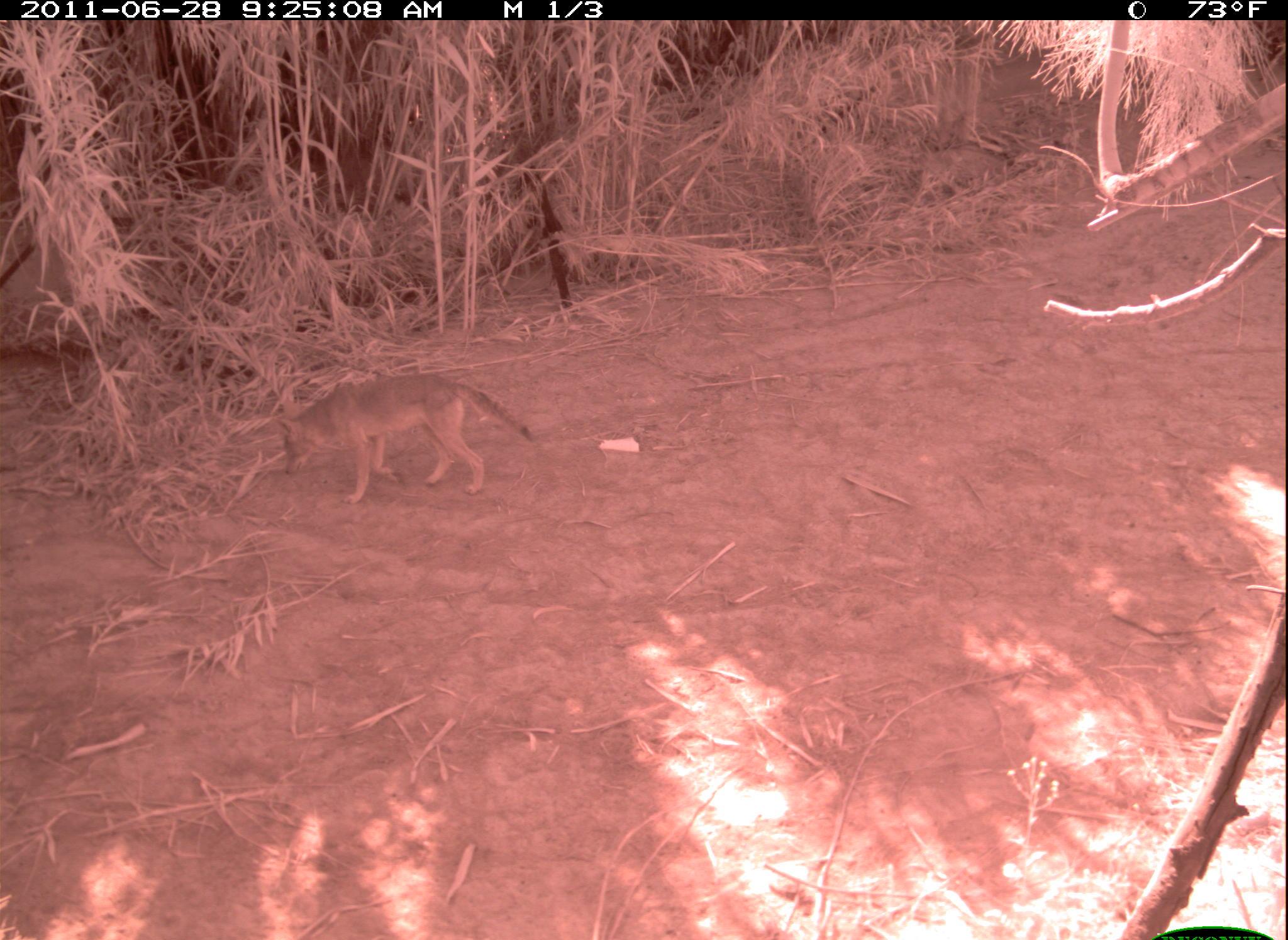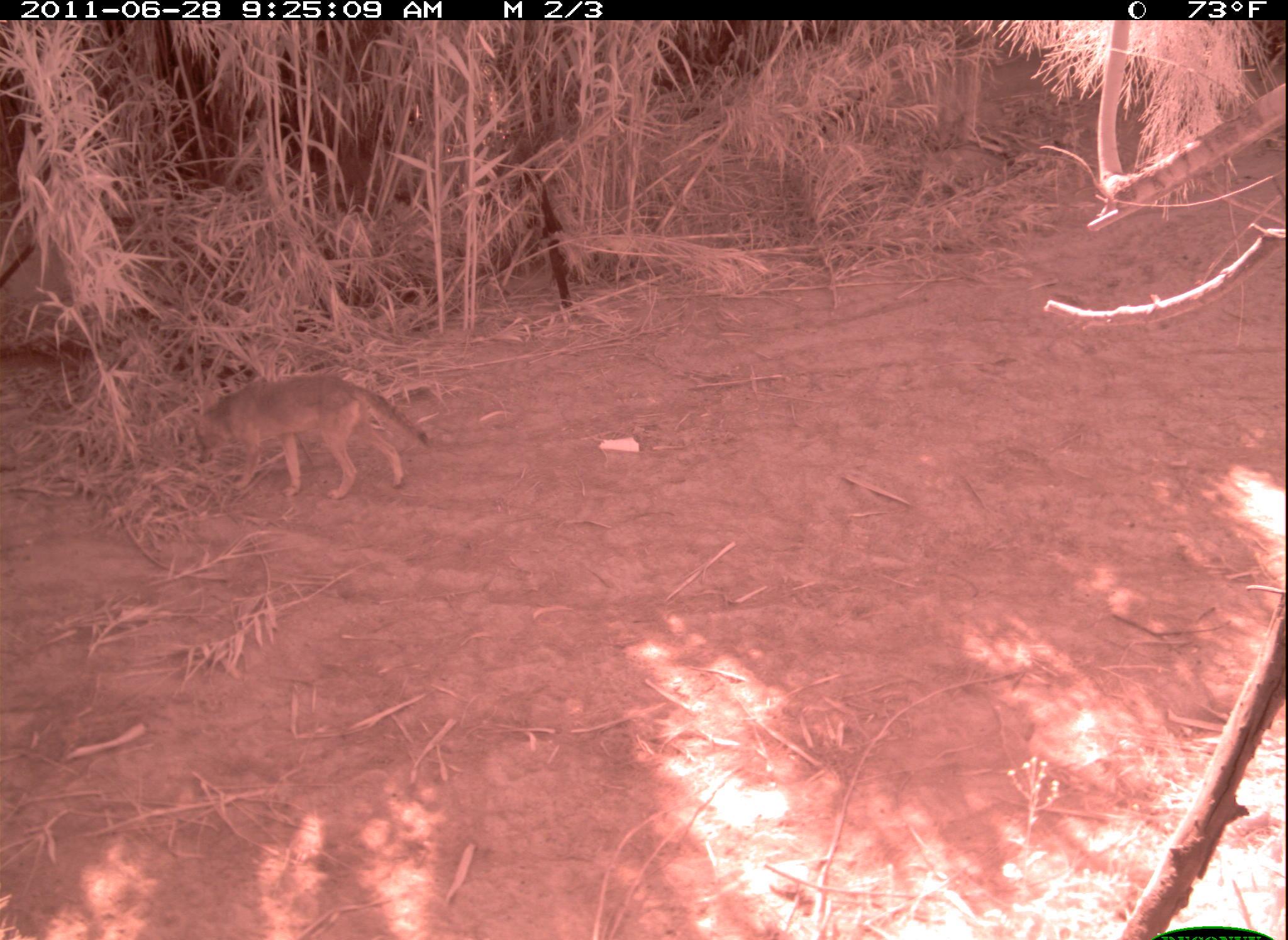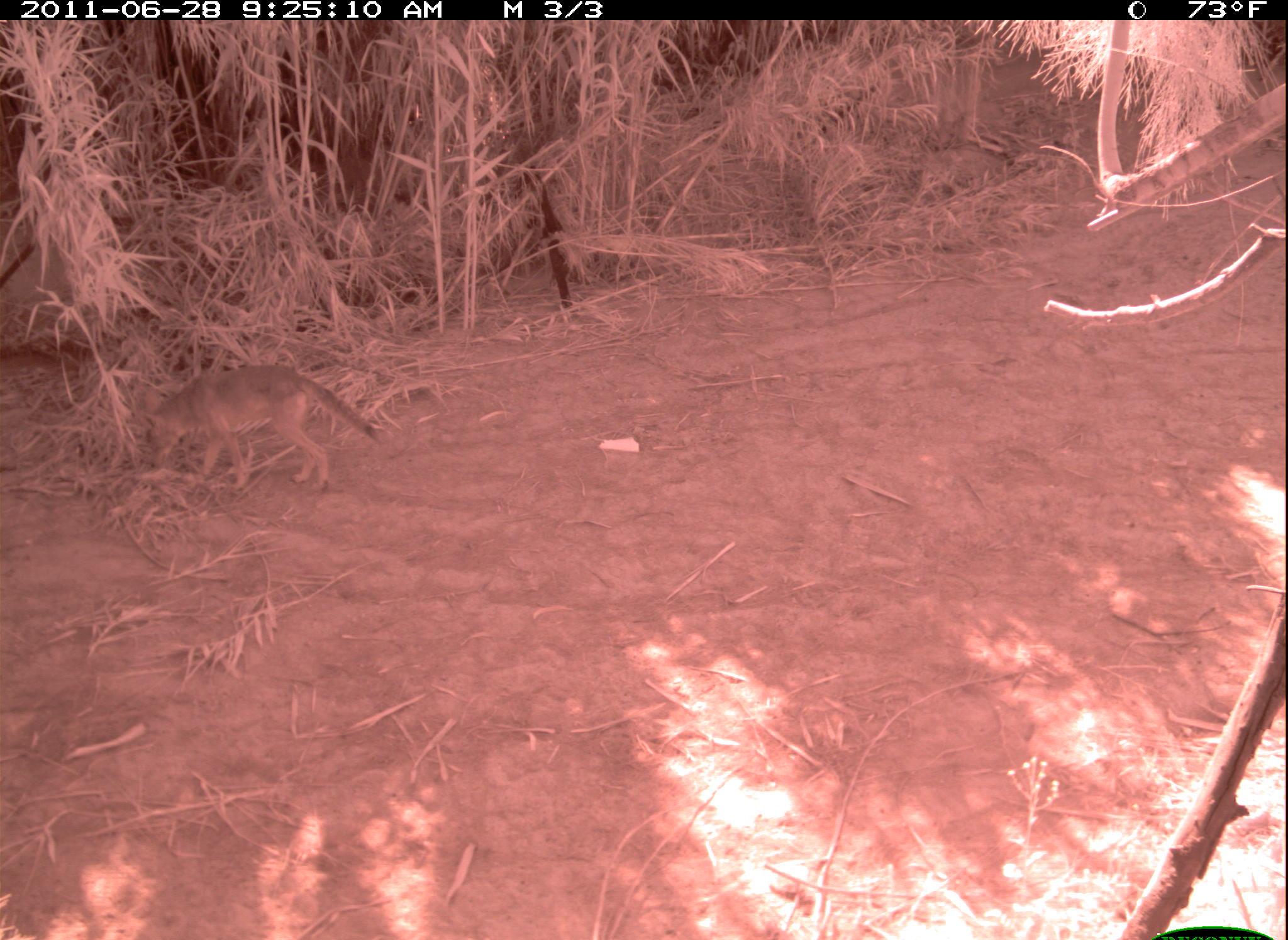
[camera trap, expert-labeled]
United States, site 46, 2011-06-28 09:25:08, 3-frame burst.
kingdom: Animalia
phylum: Chordata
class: Mammalia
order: Carnivora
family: Canidae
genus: Canis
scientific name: Canis latrans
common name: coyote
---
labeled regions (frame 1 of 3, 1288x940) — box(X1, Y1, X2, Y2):
coyote: box(267, 358, 552, 515)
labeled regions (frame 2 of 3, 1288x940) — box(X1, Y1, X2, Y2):
coyote: box(187, 366, 438, 504)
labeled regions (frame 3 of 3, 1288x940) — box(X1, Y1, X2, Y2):
coyote: box(132, 361, 394, 496)